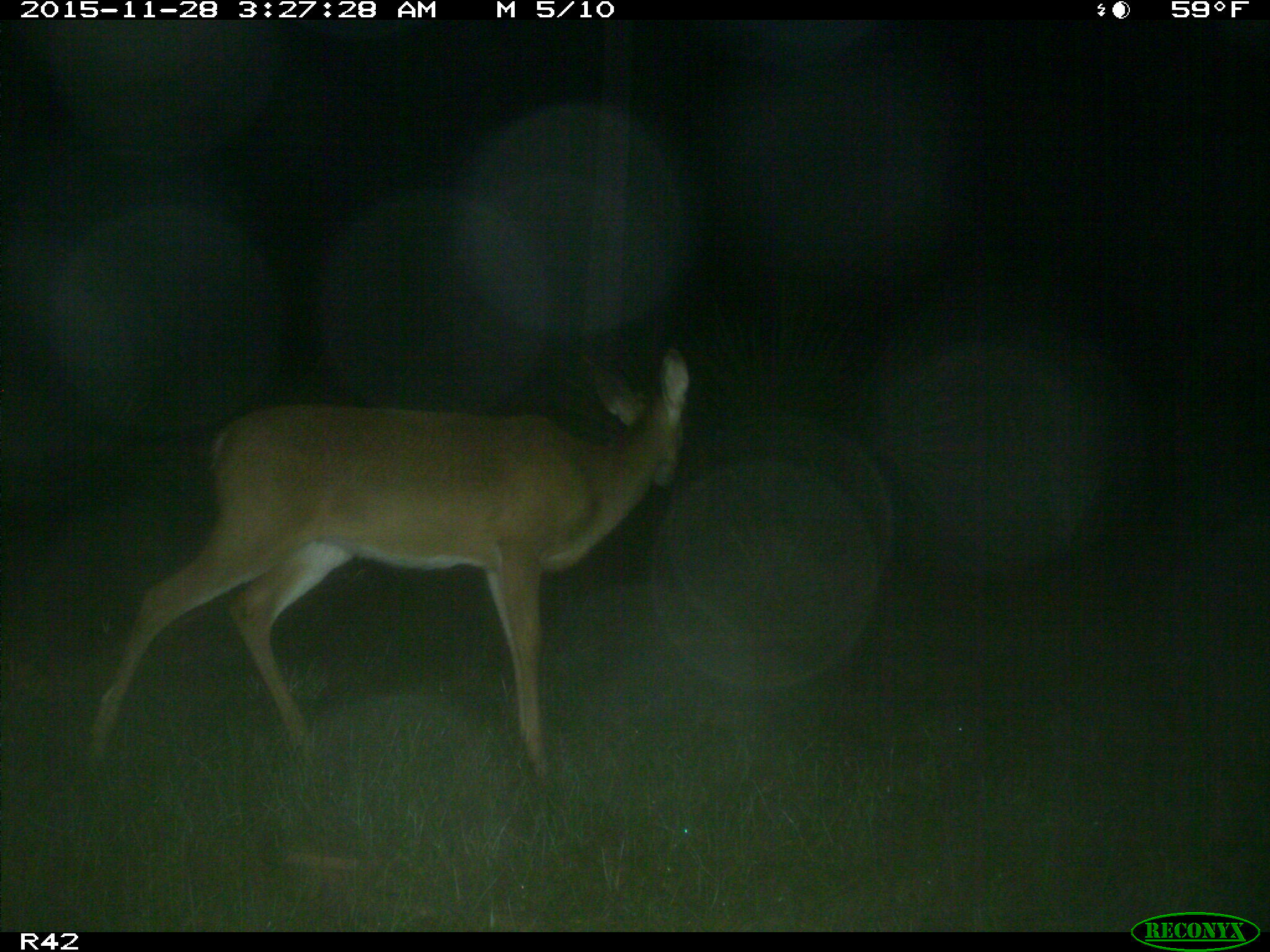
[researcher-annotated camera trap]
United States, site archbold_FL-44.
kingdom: Animalia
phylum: Chordata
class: Mammalia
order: Artiodactyla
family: Cervidae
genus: Odocoileus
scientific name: Odocoileus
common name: deer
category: unidentified deer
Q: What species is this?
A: Unidentified deer (deer) (Odocoileus).